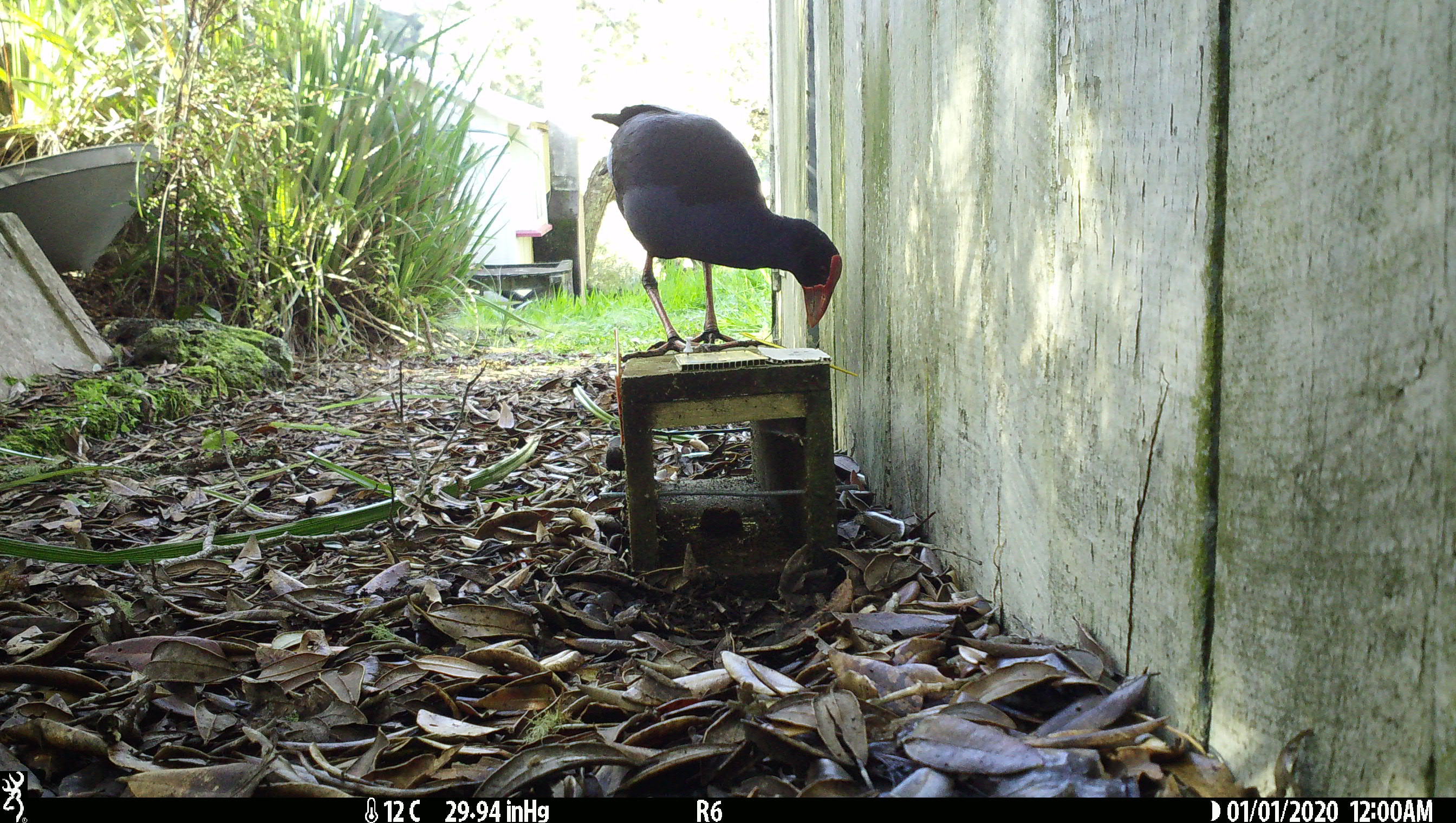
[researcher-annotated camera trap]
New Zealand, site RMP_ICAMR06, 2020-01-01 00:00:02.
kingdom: Animalia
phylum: Chordata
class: Aves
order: Gruiformes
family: Rallidae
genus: Porphyrio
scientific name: Porphyrio melanotus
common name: australasian swamphen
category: pukeko